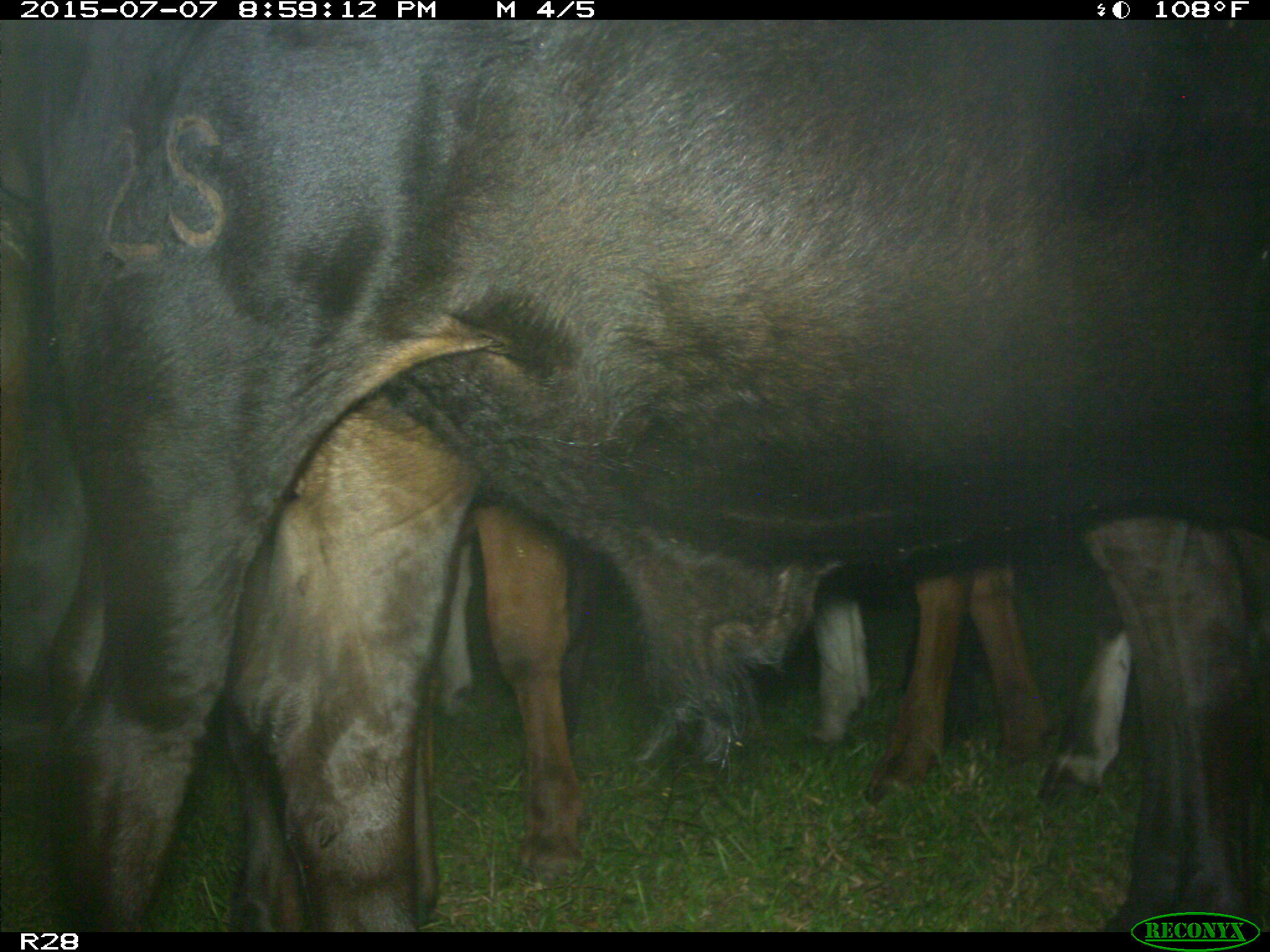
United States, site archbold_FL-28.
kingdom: Animalia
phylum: Chordata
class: Mammalia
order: Artiodactyla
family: Bovidae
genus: Bos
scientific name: Bos taurus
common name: domestic cow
Bos taurus (domestic cow).